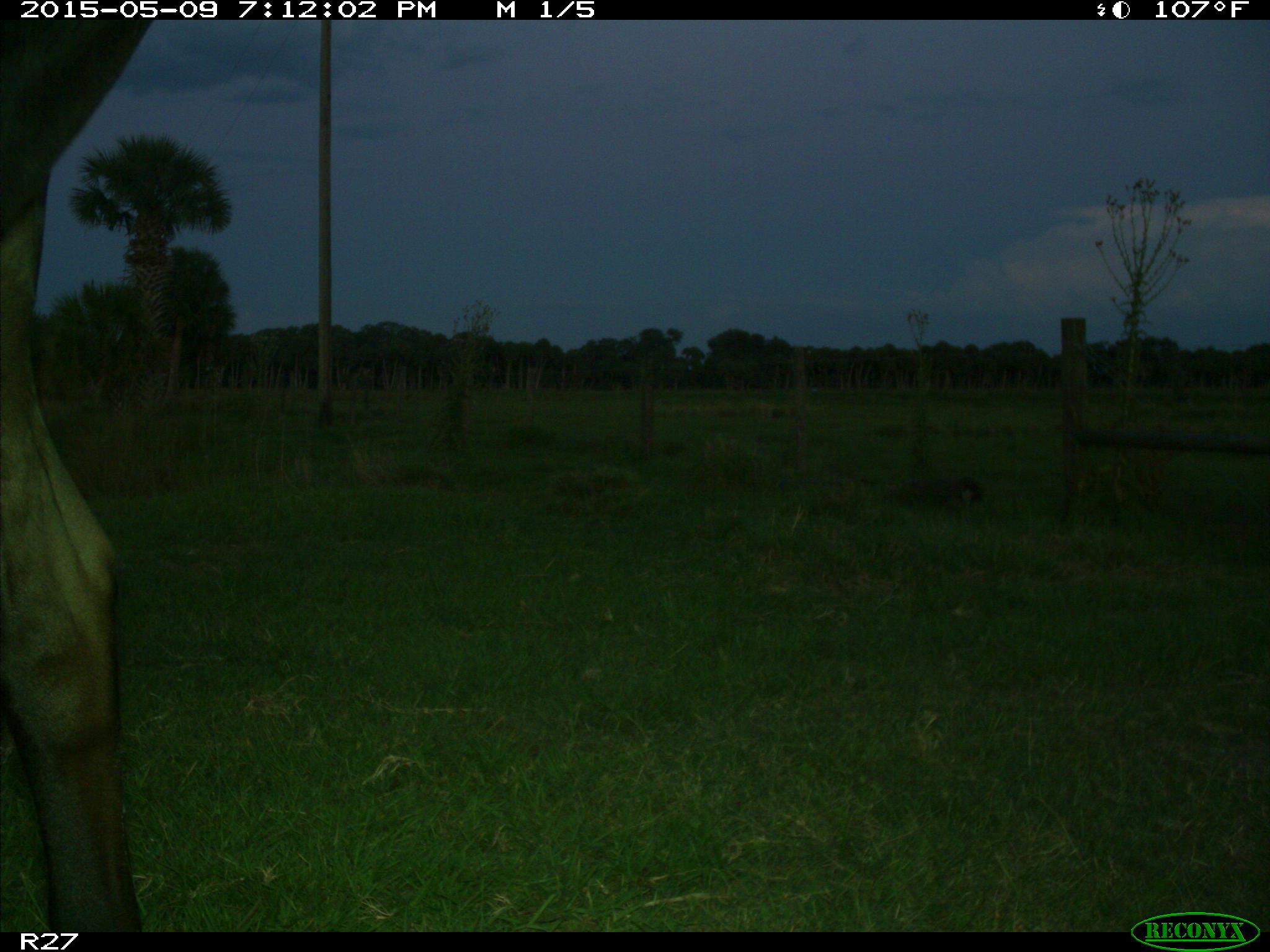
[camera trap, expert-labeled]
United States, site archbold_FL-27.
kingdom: Animalia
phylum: Chordata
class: Mammalia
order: Artiodactyla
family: Bovidae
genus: Bos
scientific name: Bos taurus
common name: domestic cow